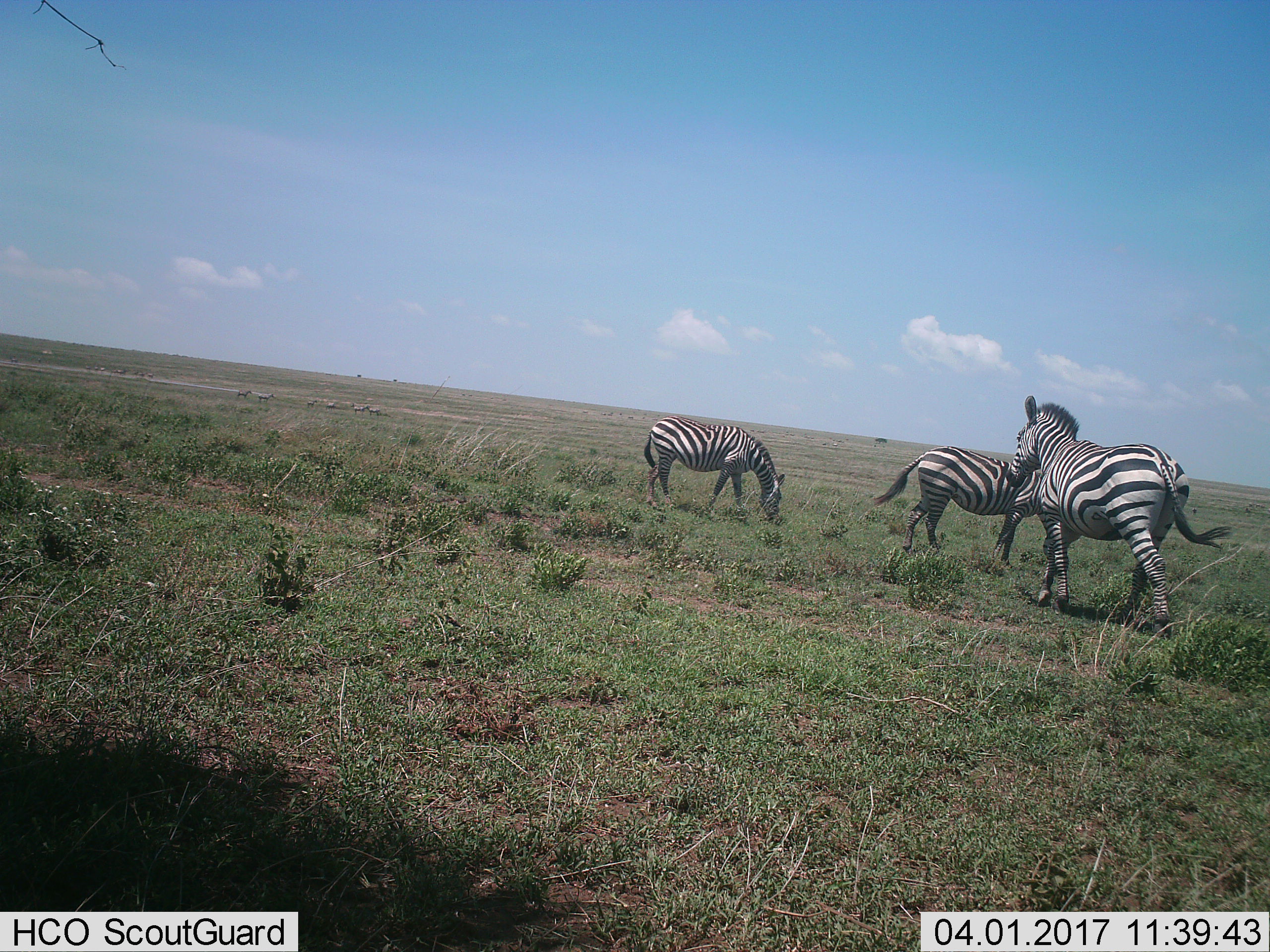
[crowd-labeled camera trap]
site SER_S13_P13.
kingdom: Animalia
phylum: Chordata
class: Mammalia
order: Perissodactyla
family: Equidae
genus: Equus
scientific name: Equus quagga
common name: plains zebra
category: zebraplains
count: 3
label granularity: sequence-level